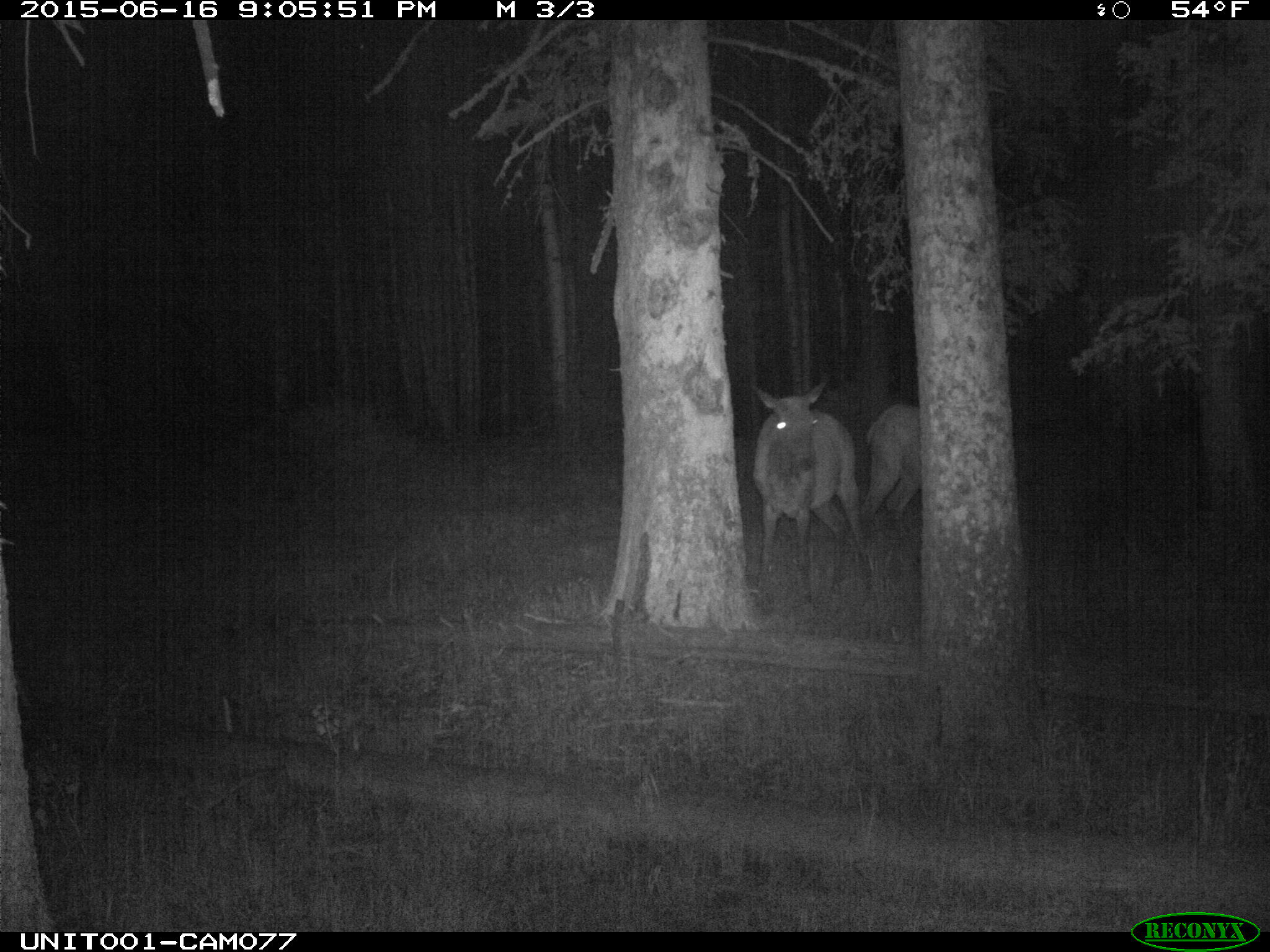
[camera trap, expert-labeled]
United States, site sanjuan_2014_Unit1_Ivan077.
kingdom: Animalia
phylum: Chordata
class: Mammalia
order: Artiodactyla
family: Cervidae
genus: Cervus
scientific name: Cervus elaphus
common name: red deer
Cervus elaphus (red deer).